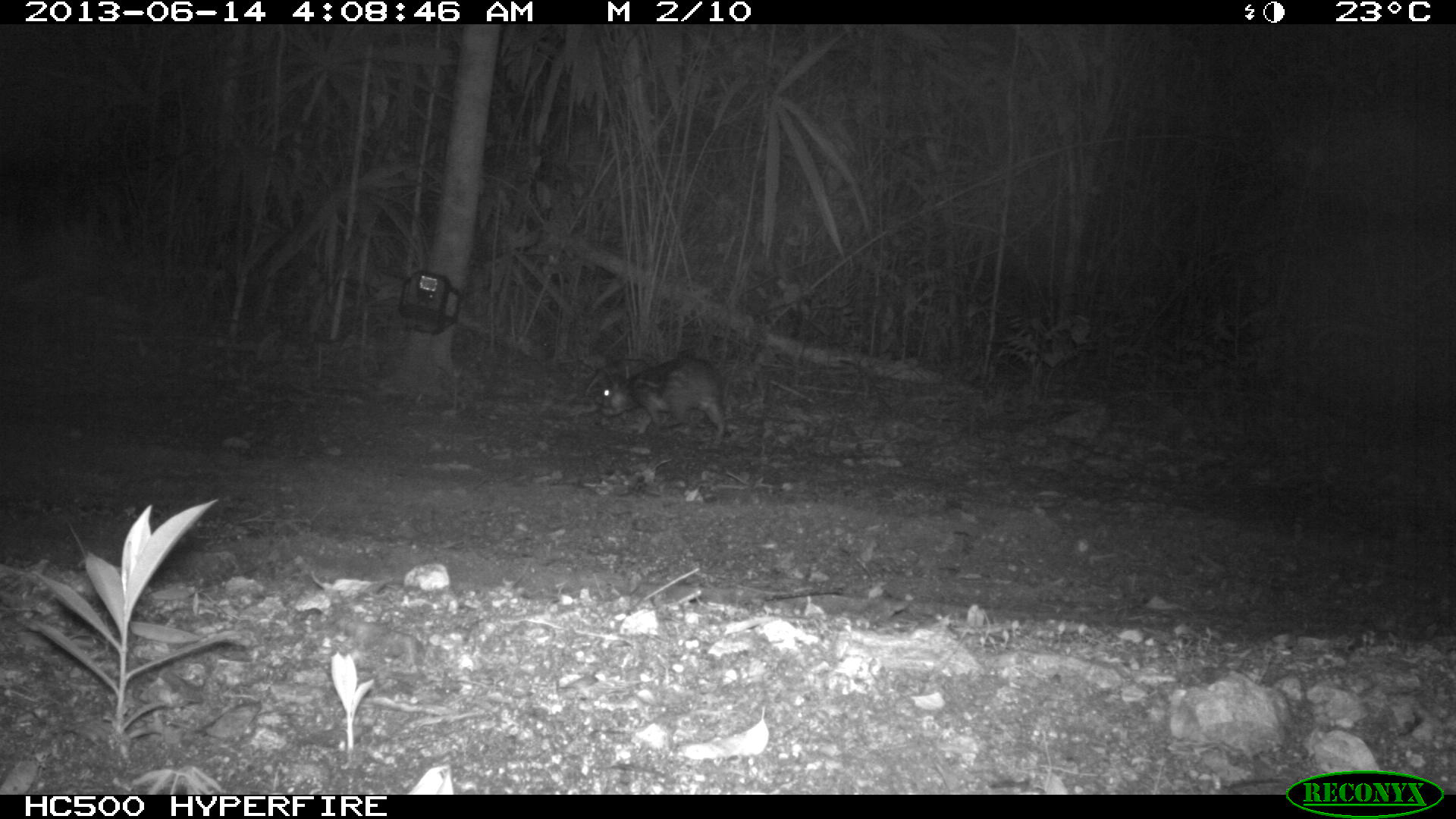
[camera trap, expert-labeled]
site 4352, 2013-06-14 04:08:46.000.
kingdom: Animalia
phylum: Chordata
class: Mammalia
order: Rodentia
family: Cuniculidae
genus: Cuniculus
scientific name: Cuniculus paca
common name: lowland paca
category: agouti paca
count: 1